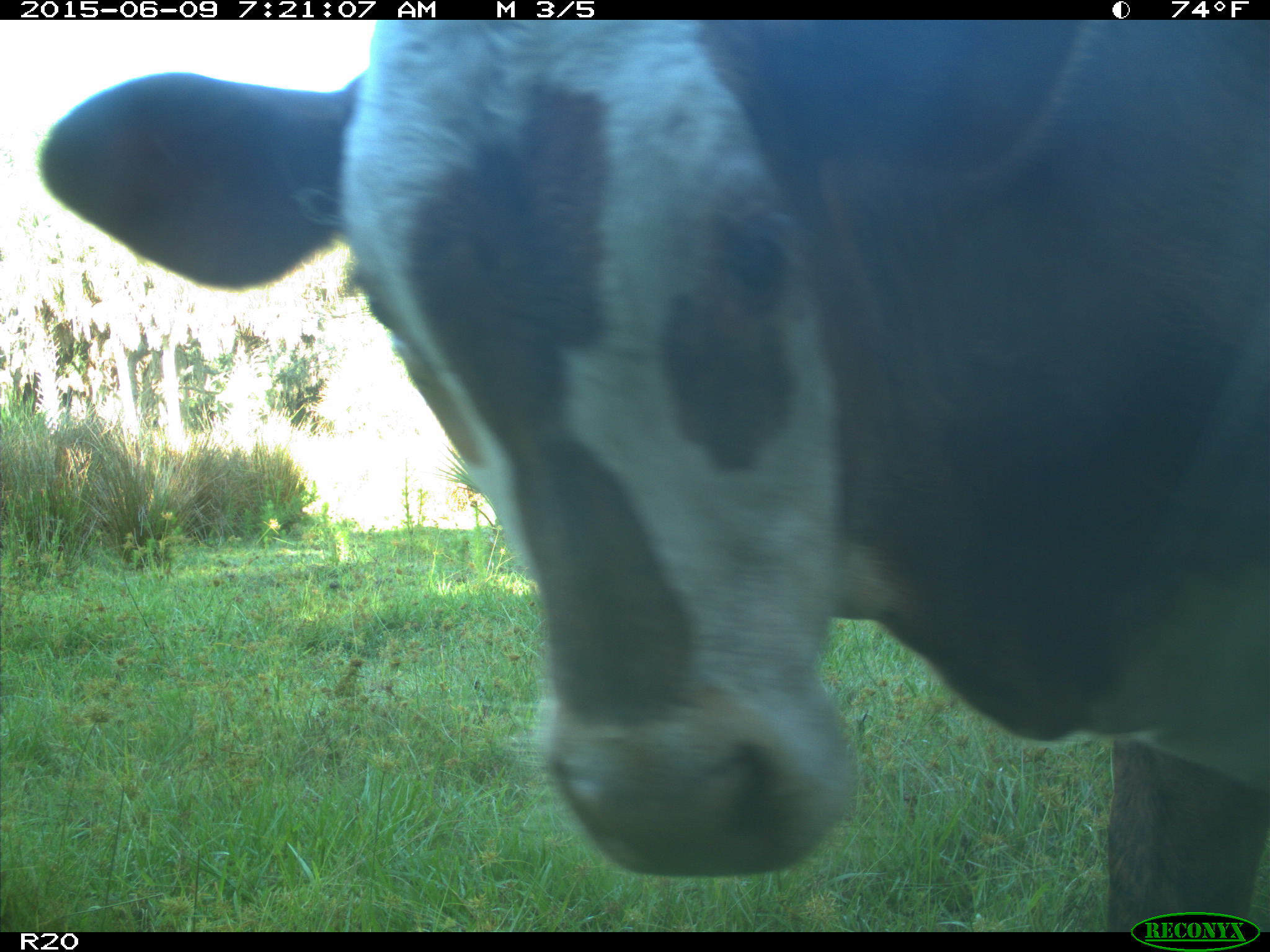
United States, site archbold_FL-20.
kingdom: Animalia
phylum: Chordata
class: Mammalia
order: Artiodactyla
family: Bovidae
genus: Bos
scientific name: Bos taurus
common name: domestic cow